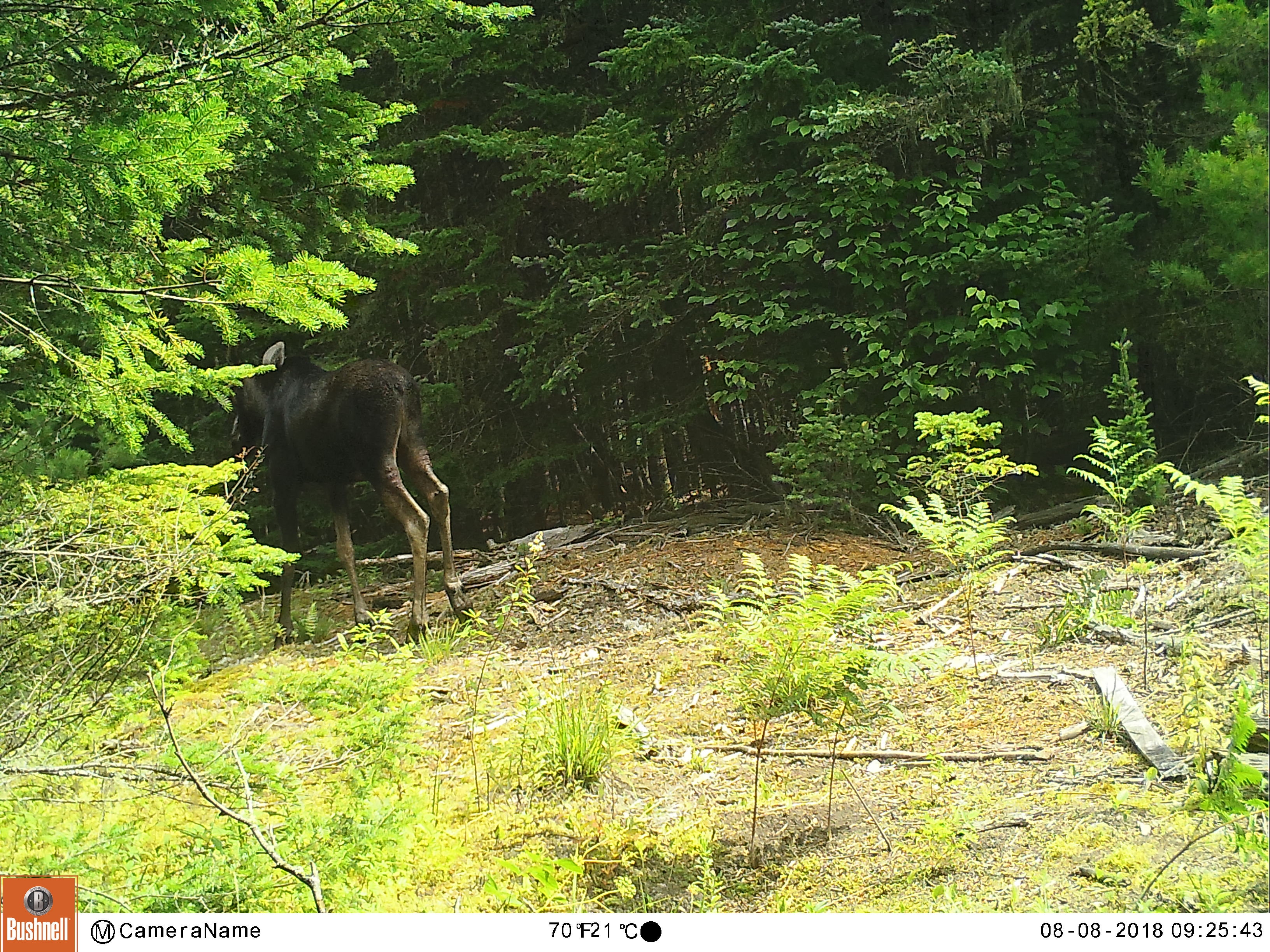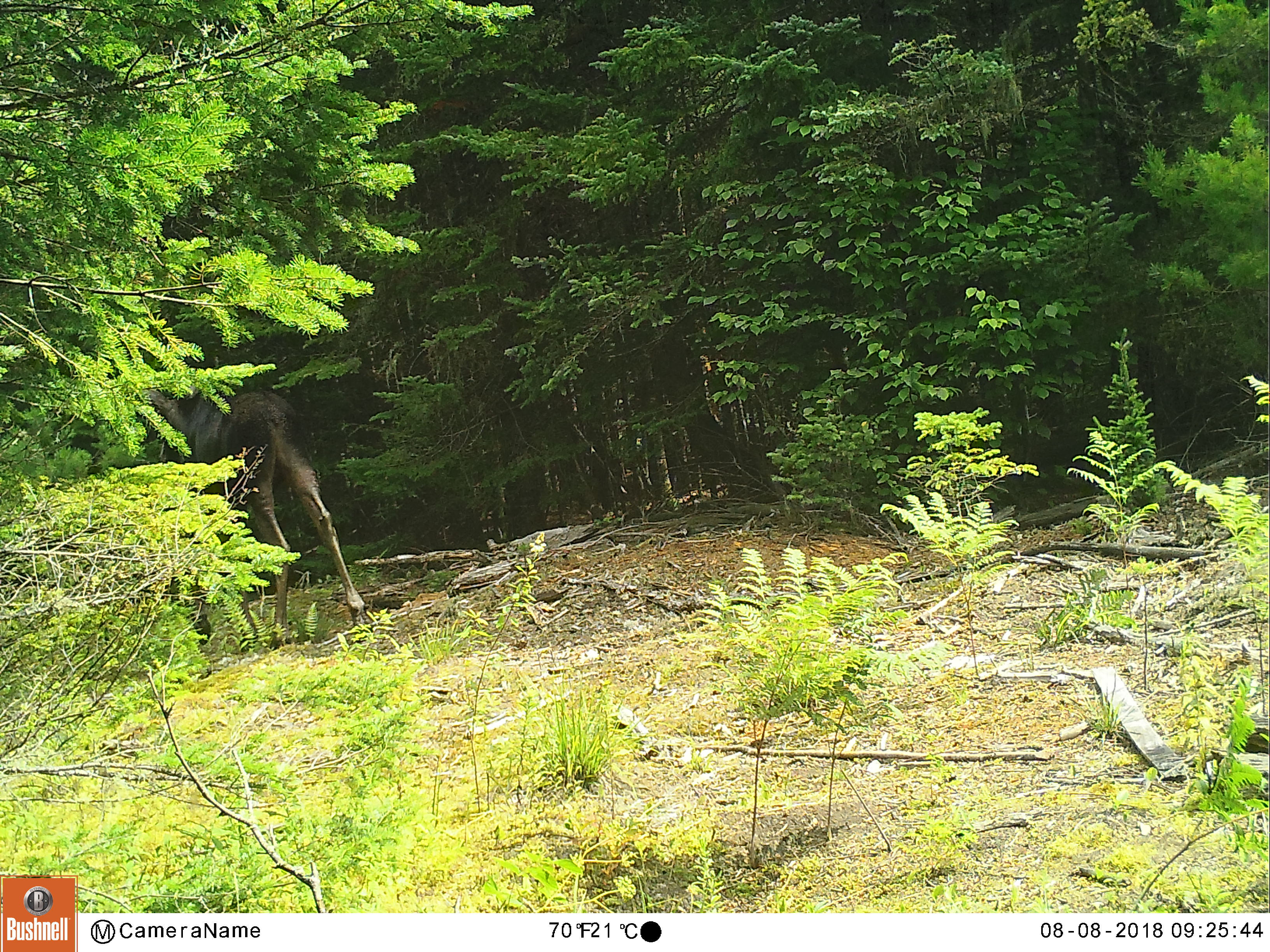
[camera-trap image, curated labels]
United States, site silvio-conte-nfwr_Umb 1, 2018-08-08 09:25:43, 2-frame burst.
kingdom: Animalia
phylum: Chordata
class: Mammalia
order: Artiodactyla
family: Cervidae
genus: Alces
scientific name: Alces alces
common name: moose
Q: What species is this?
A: Moose (Alces alces).